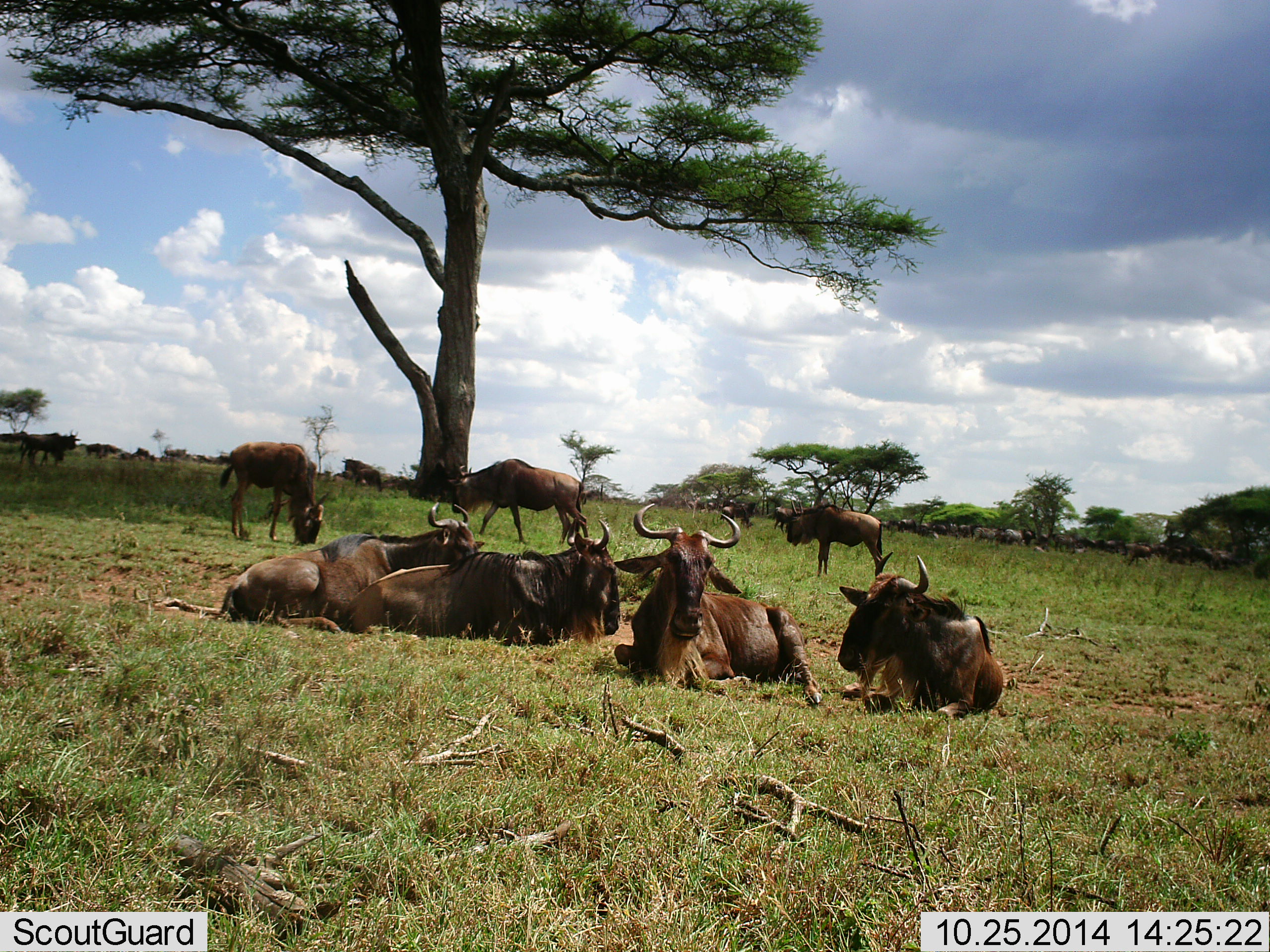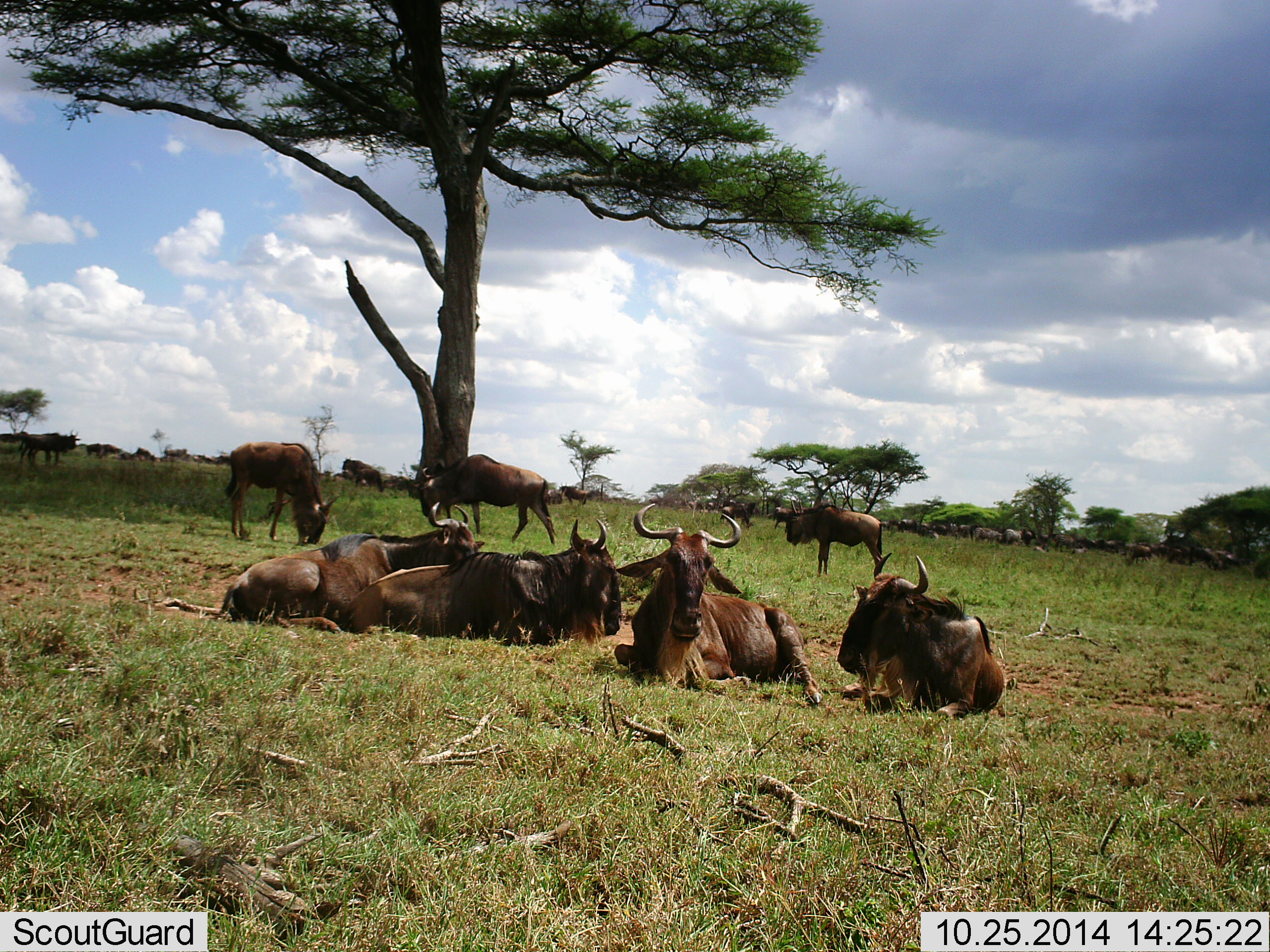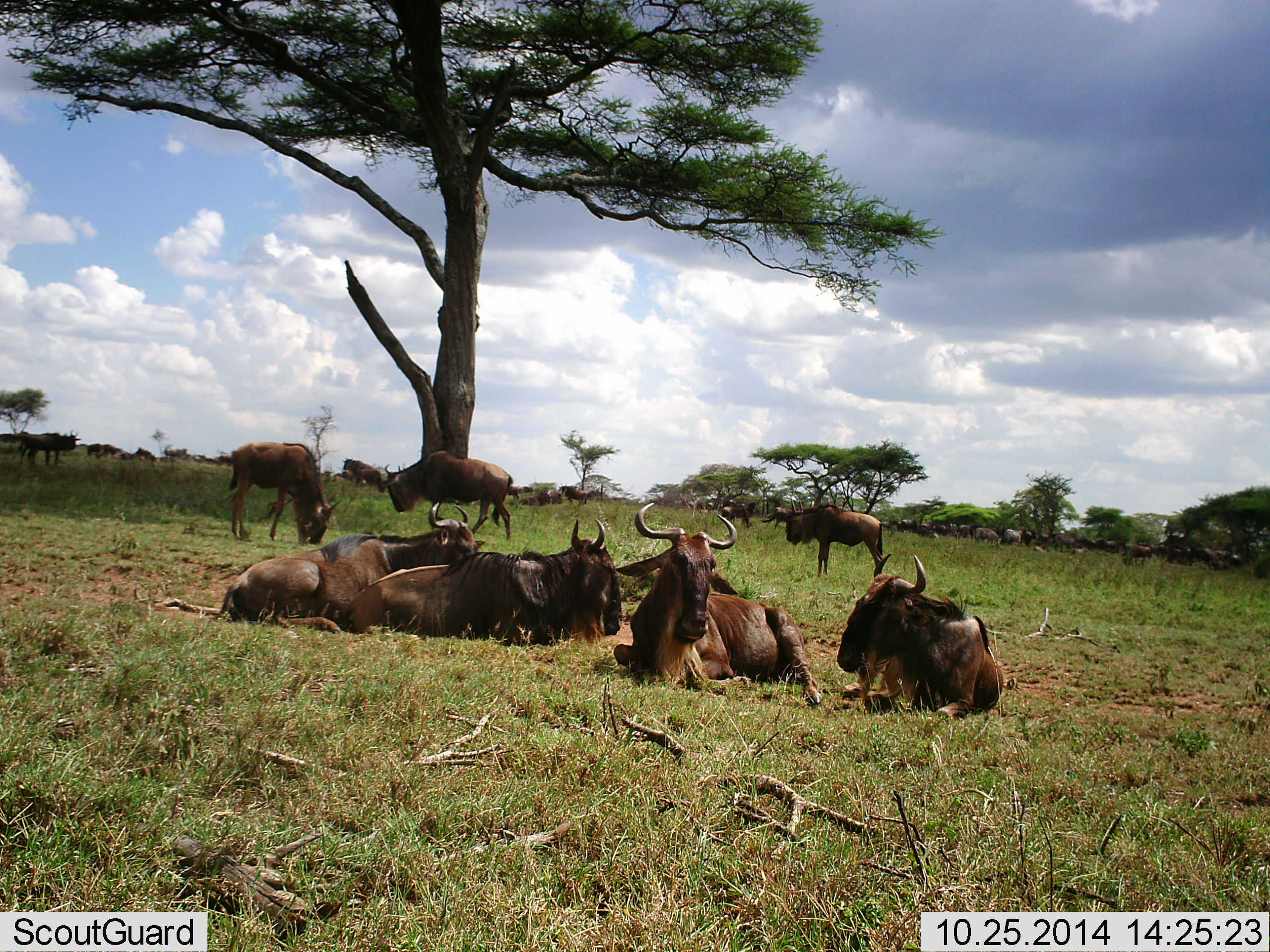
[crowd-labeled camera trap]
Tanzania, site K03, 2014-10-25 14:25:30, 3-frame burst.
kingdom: Animalia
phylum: Chordata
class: Mammalia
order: Artiodactyla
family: Bovidae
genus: Connochaetes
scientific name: Connochaetes taurinus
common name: blue wildebeest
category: wildebeest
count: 11-50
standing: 55%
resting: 100%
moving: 45%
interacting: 9%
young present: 0%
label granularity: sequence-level